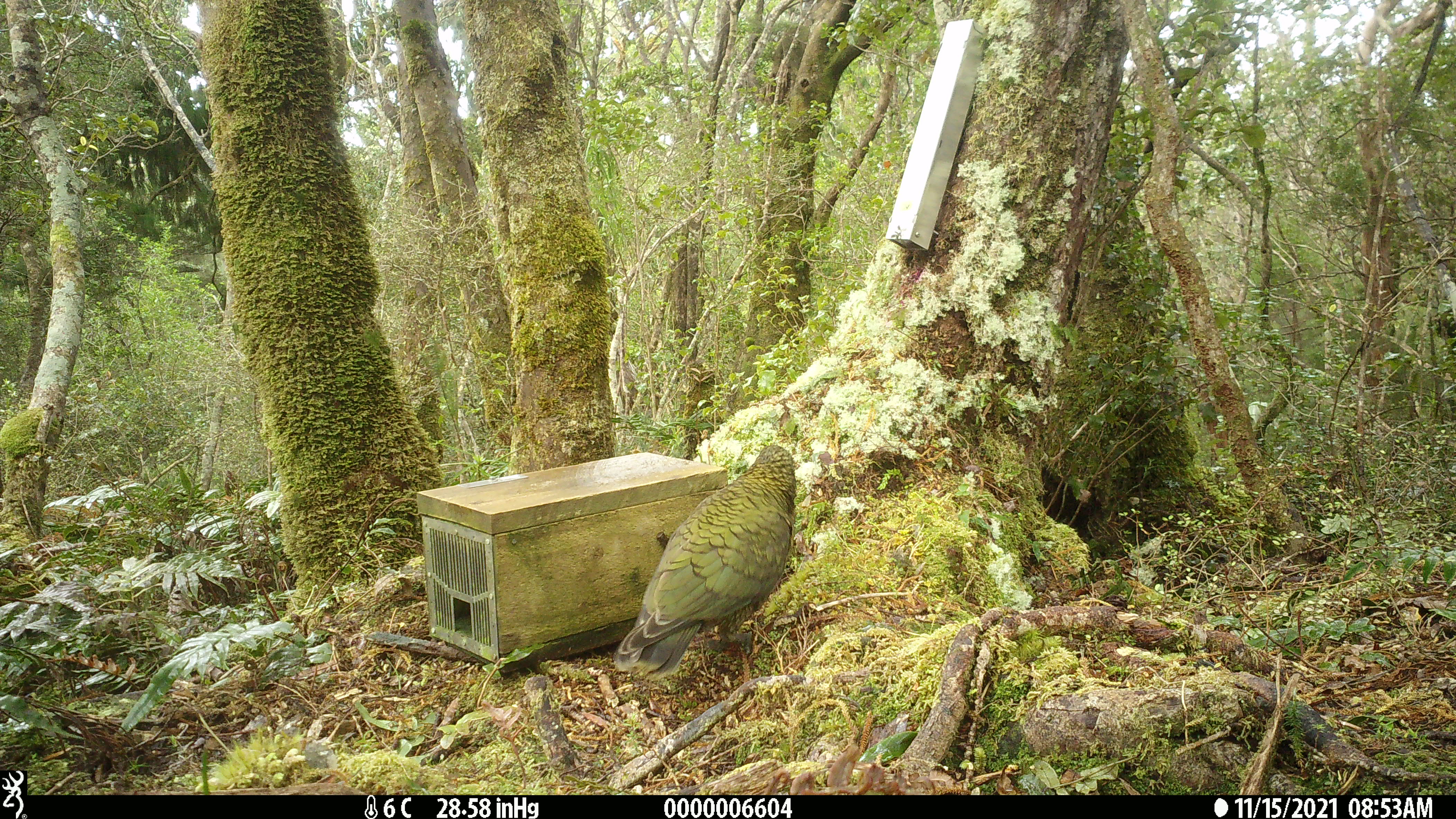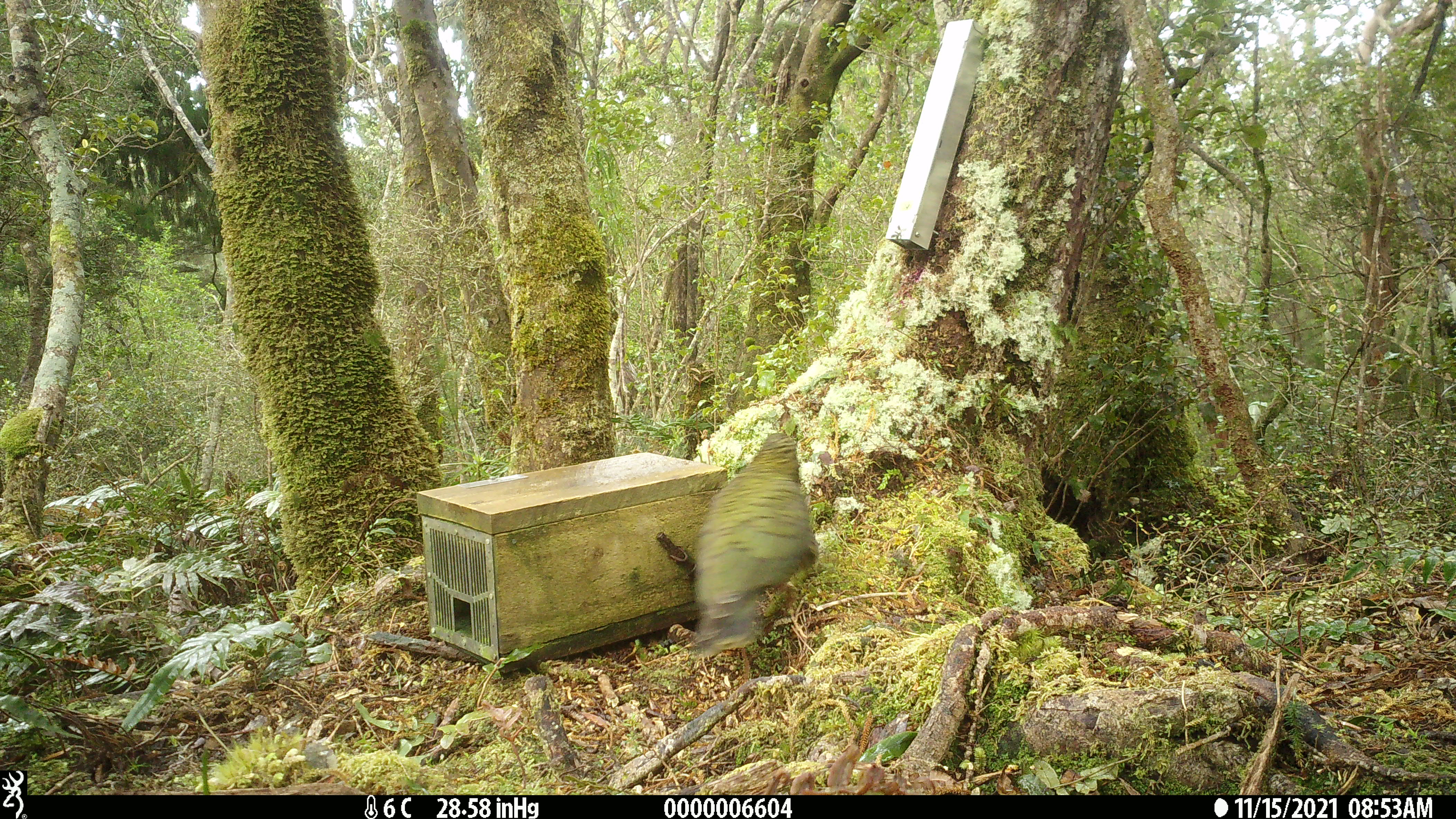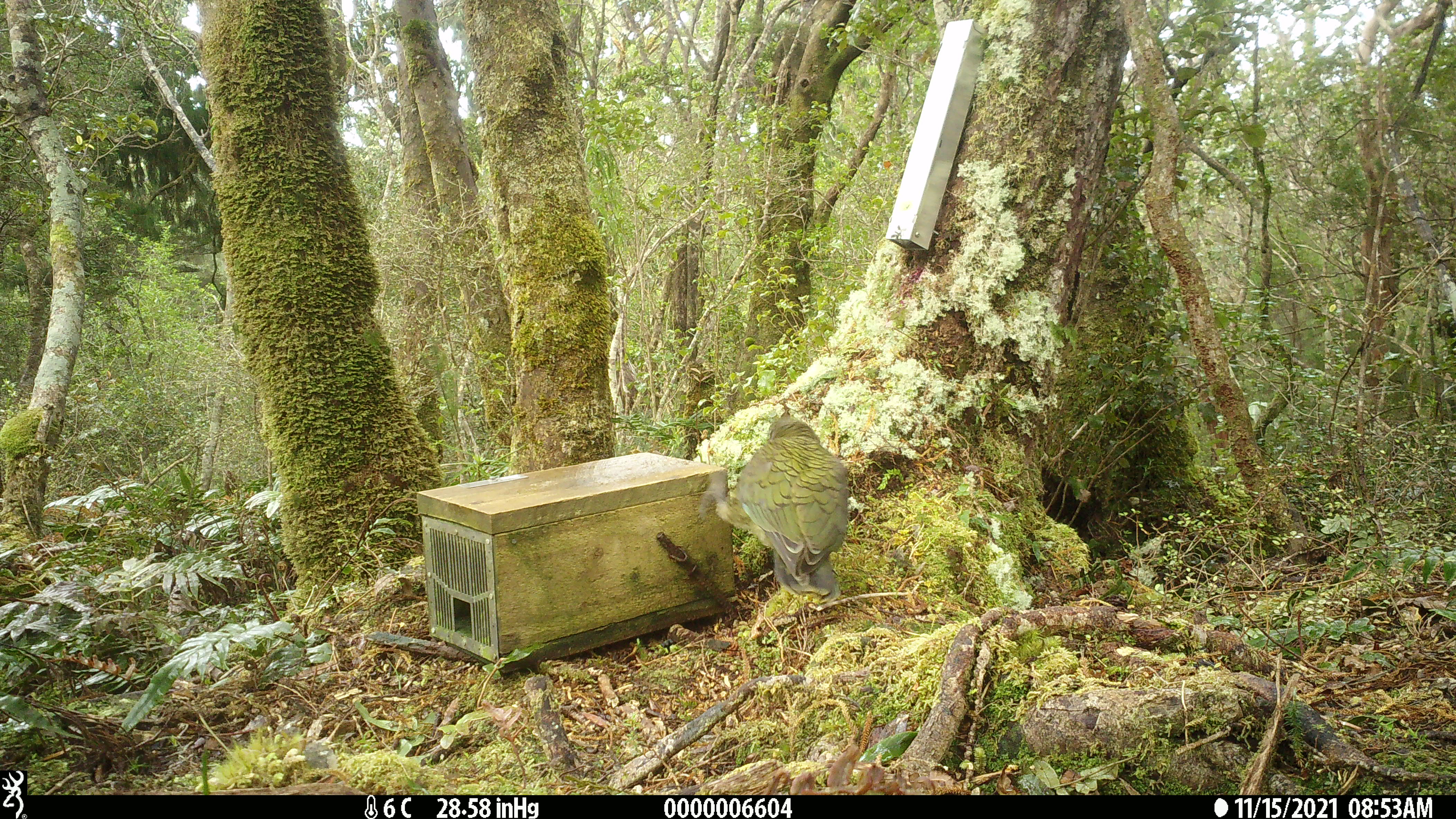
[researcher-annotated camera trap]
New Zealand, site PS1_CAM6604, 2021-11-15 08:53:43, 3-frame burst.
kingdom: Animalia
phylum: Chordata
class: Aves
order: Psittaciformes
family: Strigopidae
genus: Nestor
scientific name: Nestor notabilis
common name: kea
Kea (Nestor notabilis).